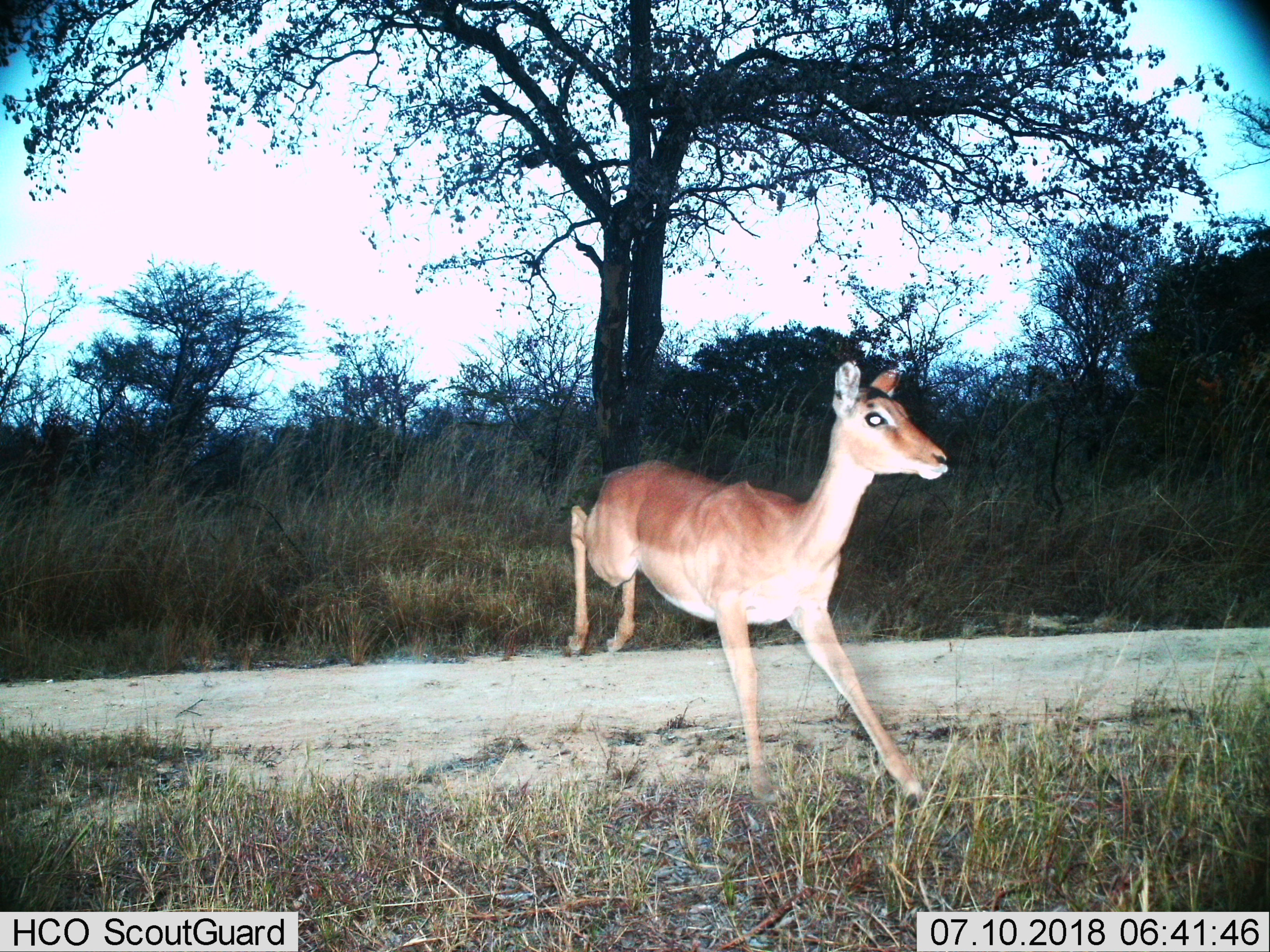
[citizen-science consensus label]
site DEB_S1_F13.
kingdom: Animalia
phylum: Chordata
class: Mammalia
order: Artiodactyla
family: Bovidae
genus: Aepyceros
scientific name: Aepyceros melampus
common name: impala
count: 1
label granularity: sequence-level